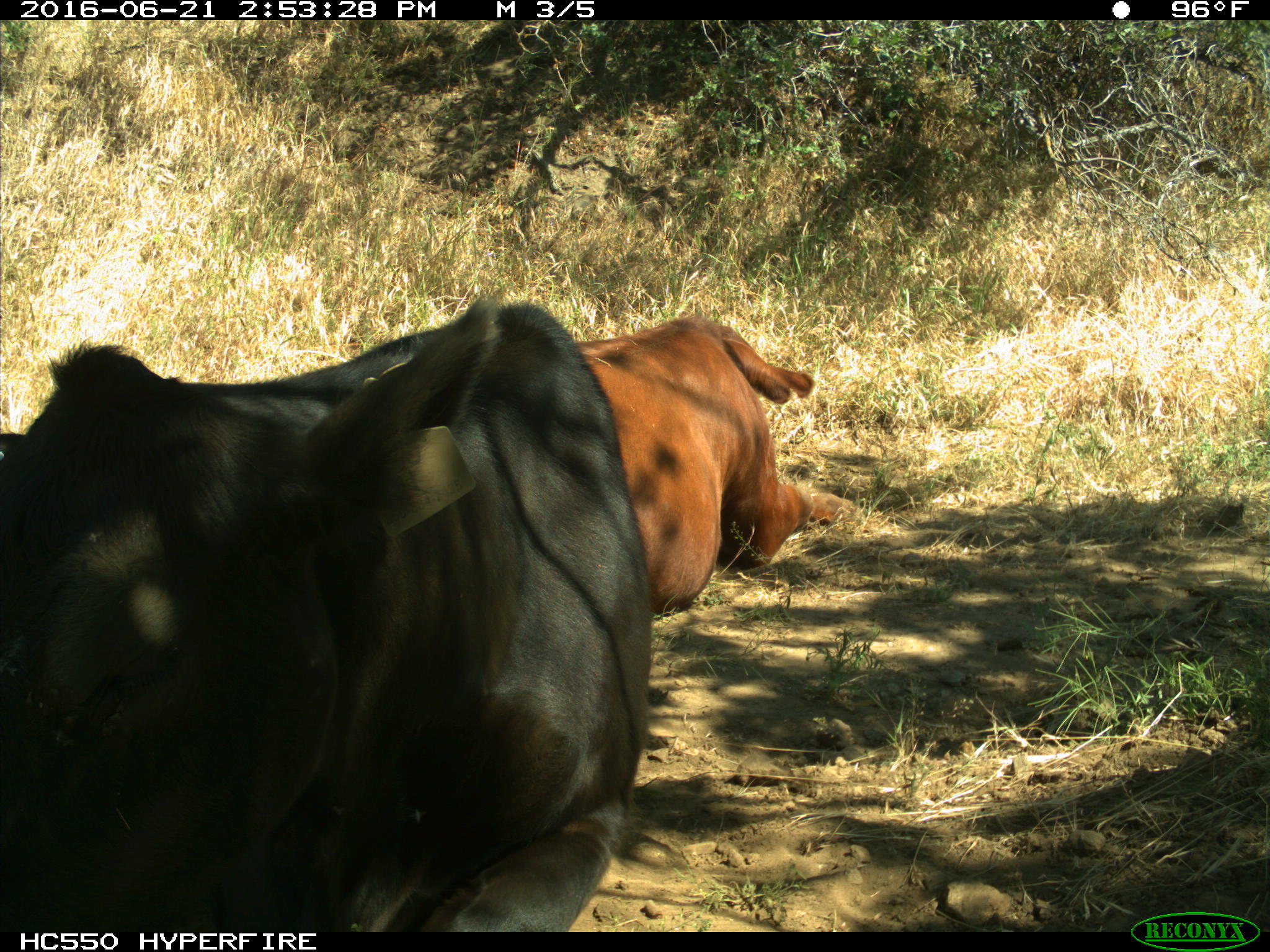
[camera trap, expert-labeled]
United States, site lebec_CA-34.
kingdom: Animalia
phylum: Chordata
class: Mammalia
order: Artiodactyla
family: Bovidae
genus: Bos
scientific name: Bos taurus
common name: domestic cow